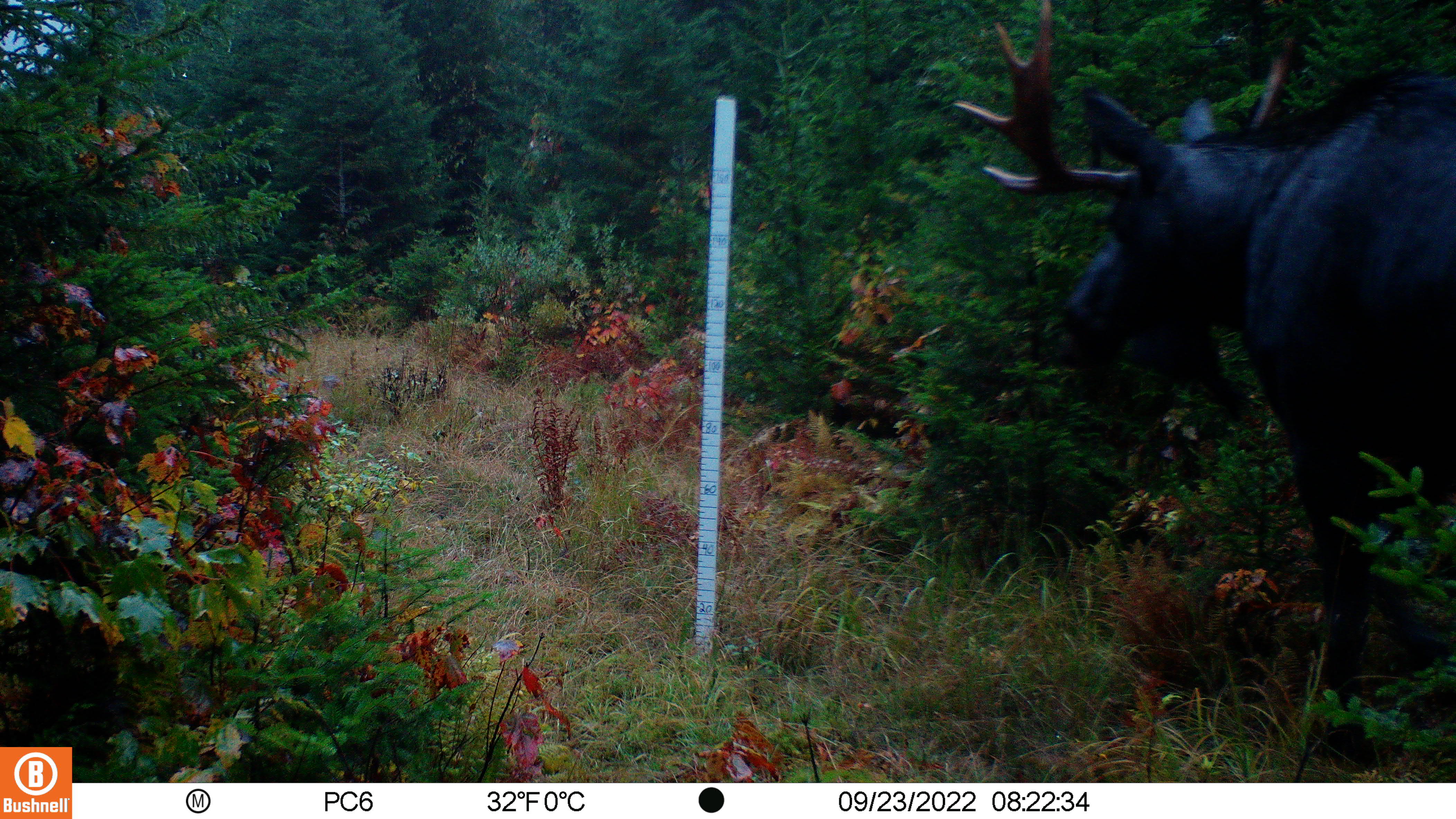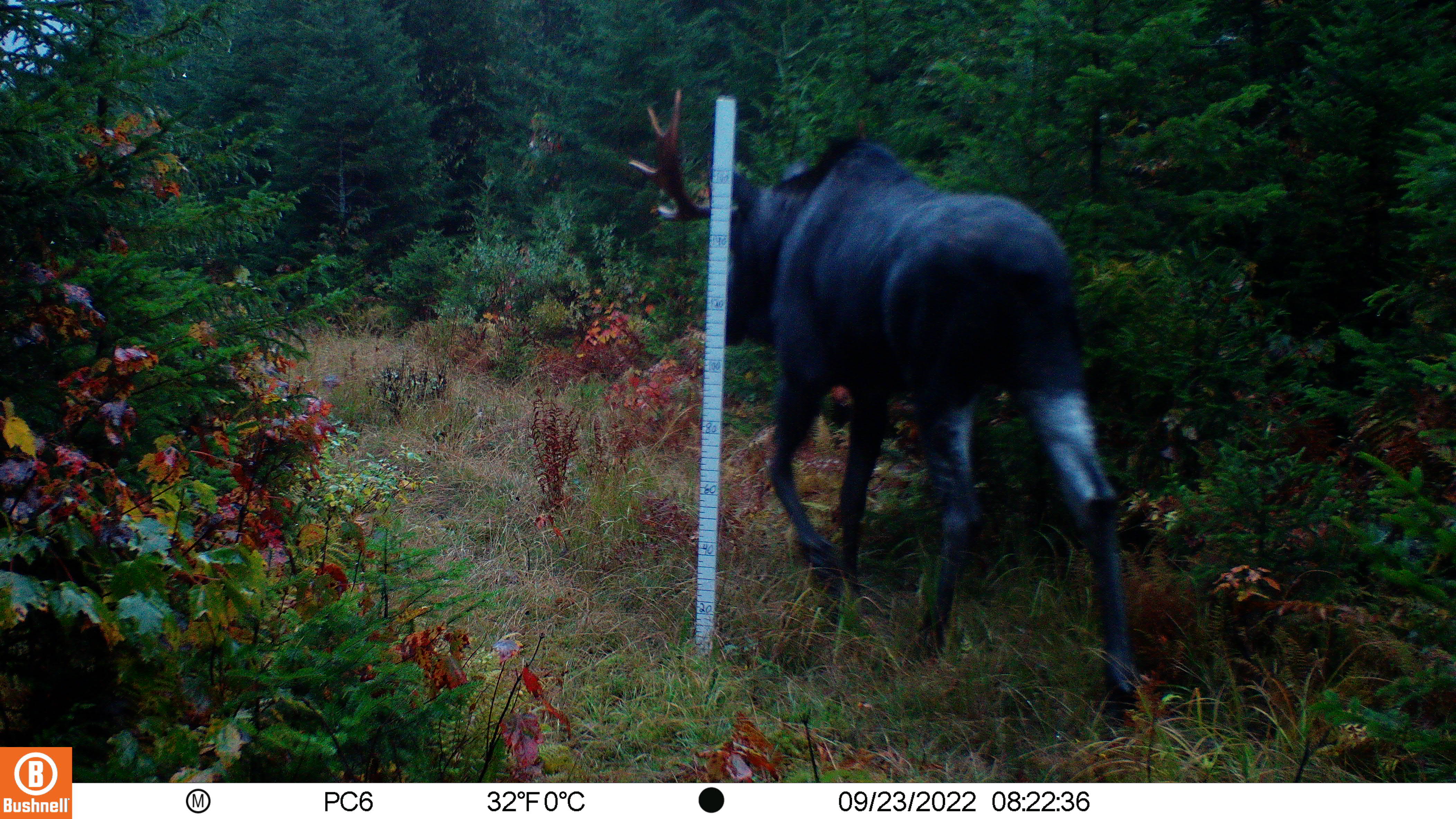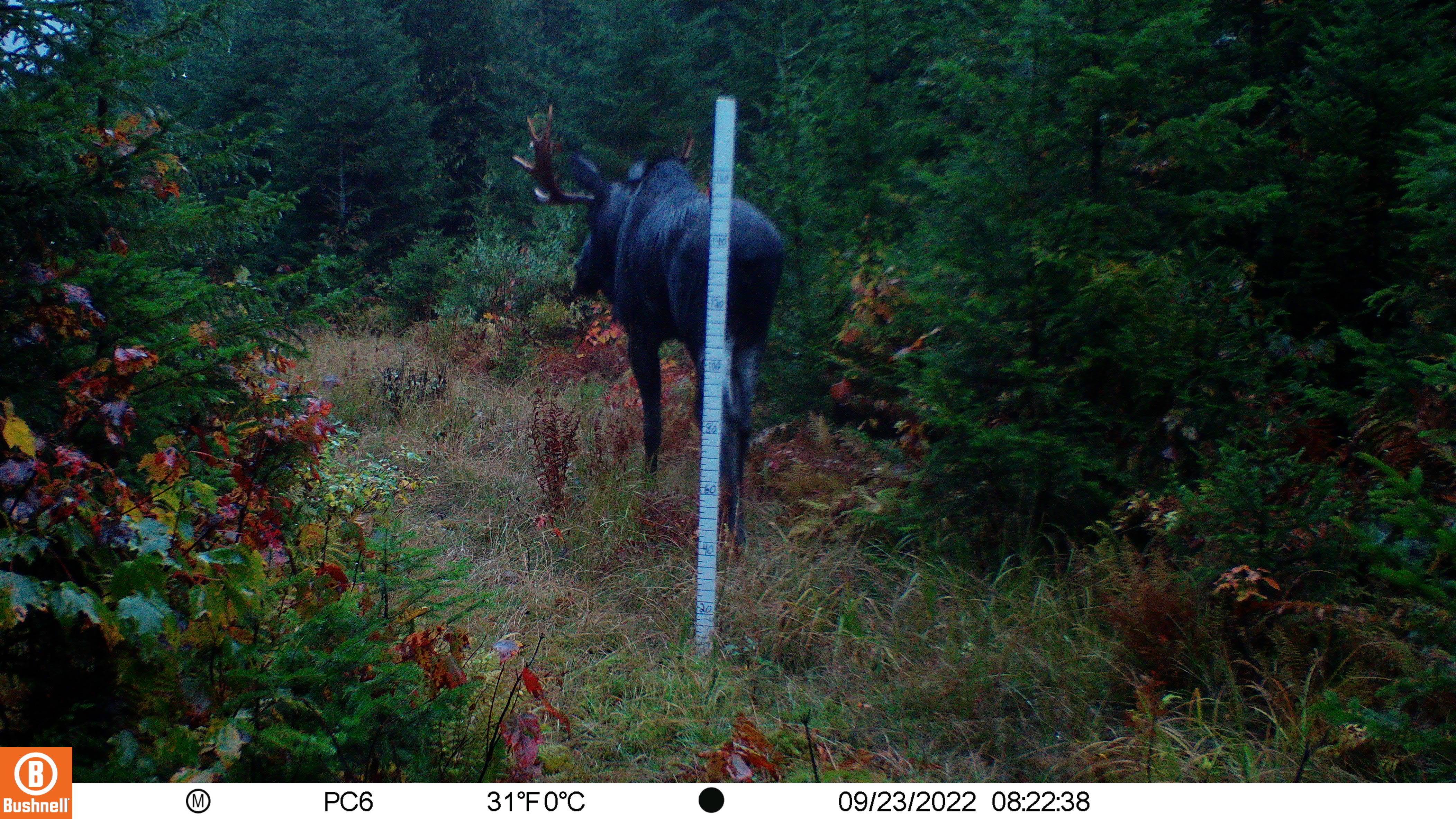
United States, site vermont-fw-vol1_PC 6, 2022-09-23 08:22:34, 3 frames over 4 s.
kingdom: Animalia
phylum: Chordata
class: Mammalia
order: Artiodactyla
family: Cervidae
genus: Alces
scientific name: Alces alces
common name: moose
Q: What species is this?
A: Moose (Alces alces).